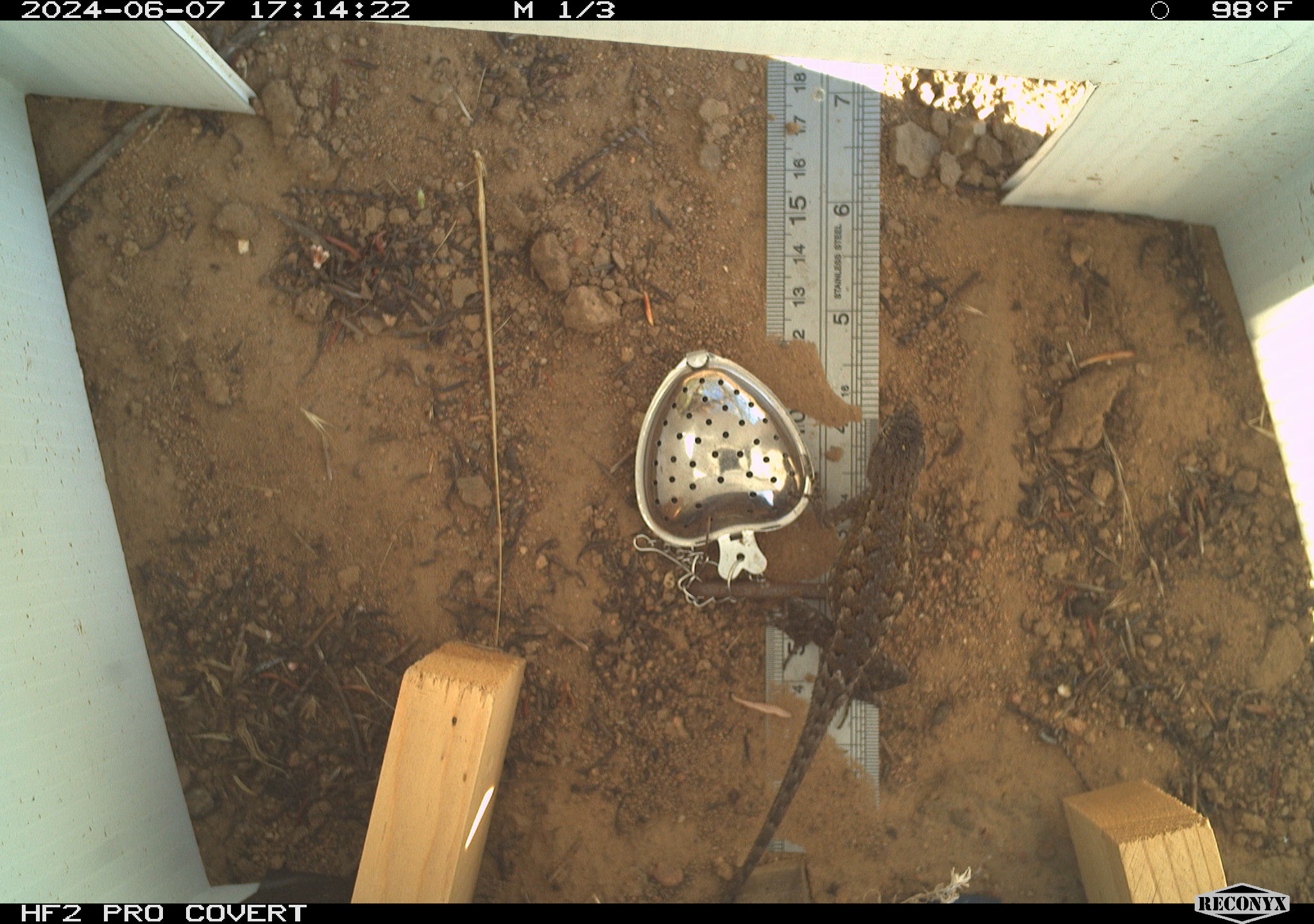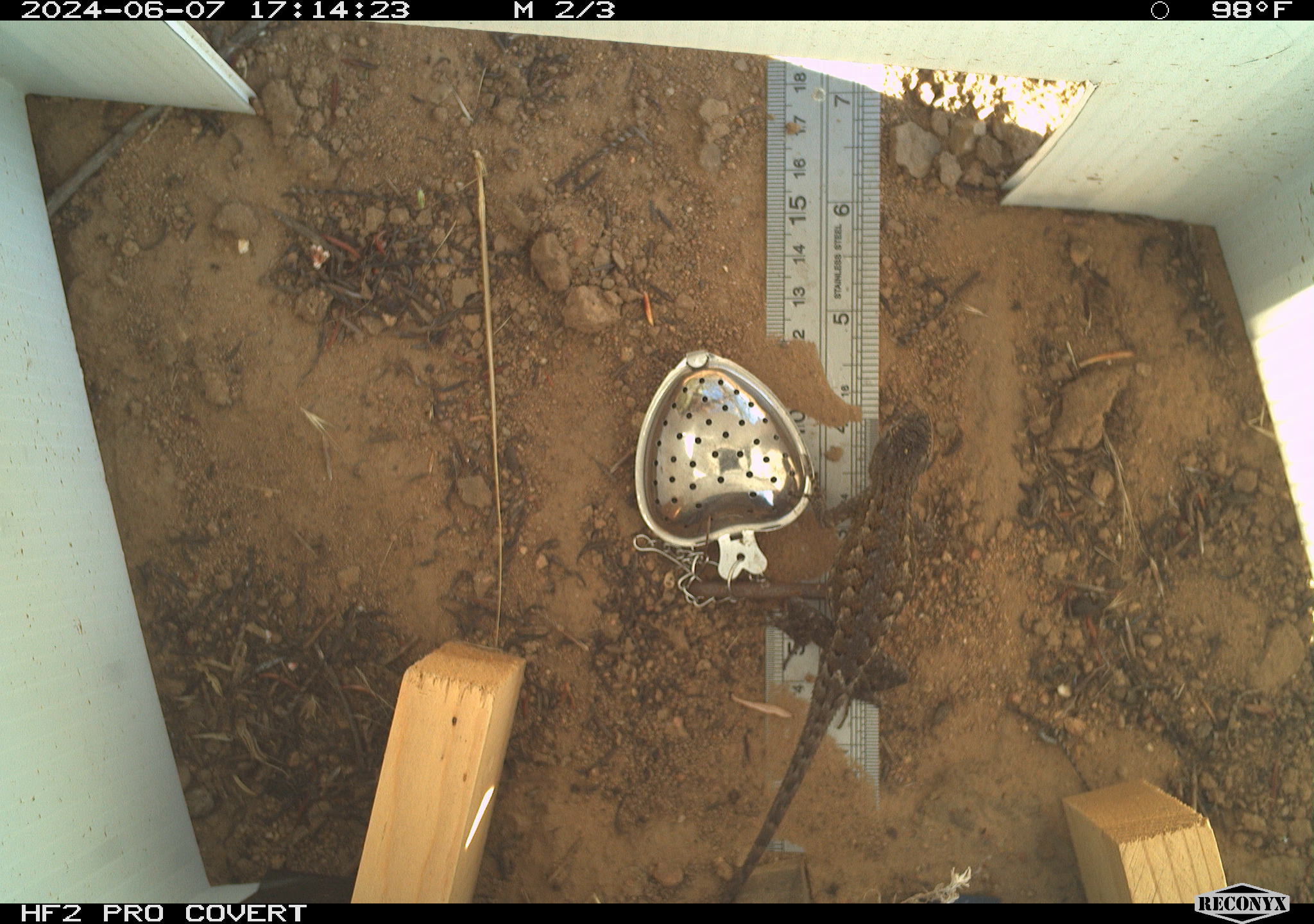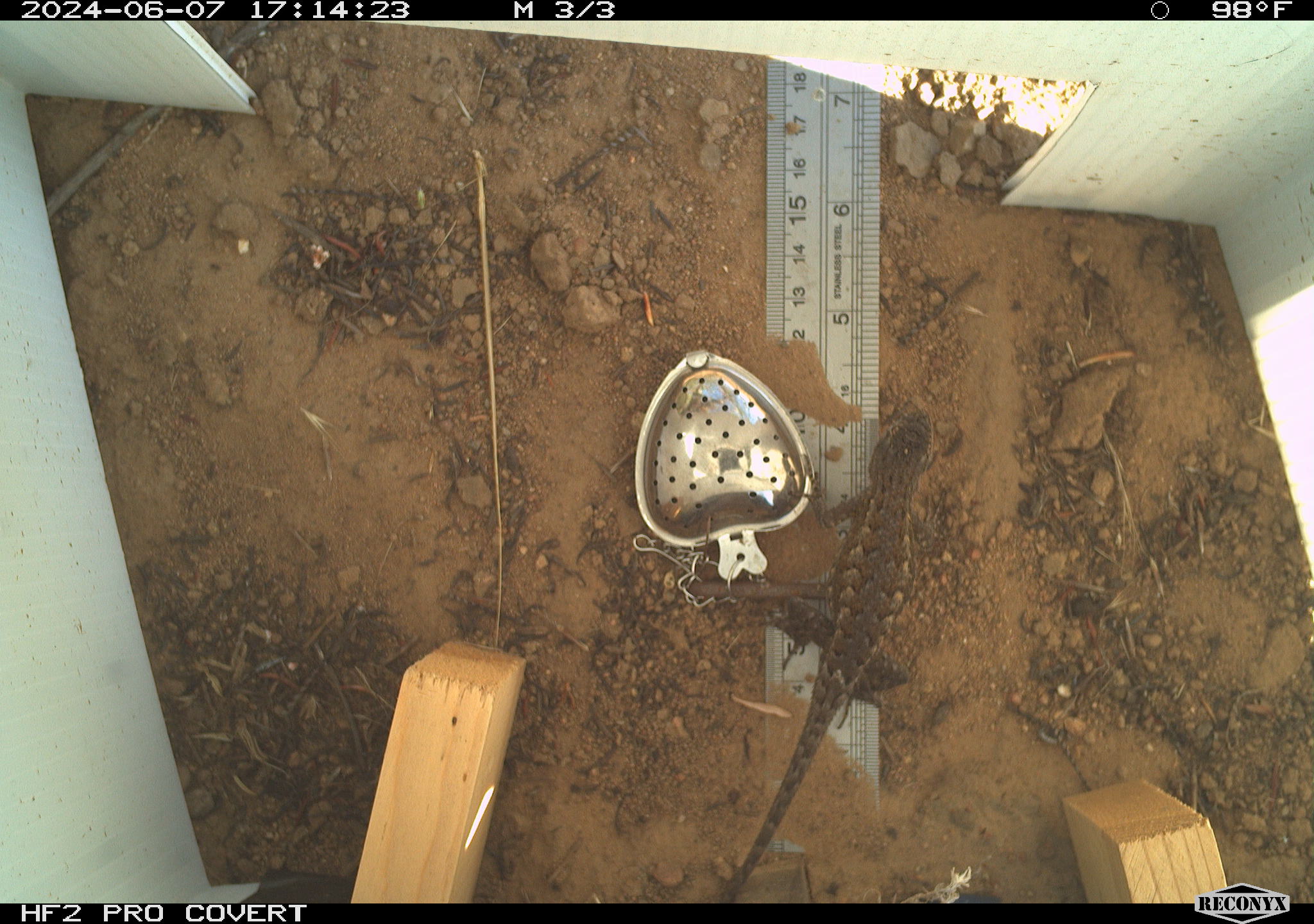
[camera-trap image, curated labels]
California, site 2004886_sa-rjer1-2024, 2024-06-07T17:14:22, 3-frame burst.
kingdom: Animalia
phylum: Chordata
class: Reptilia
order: Squamata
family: Phrynosomatidae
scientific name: Phrynosomatidae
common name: phrynosomatid lizards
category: phrynosomatidae family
Phrynosomatidae family (phrynosomatid lizards) (Phrynosomatidae).